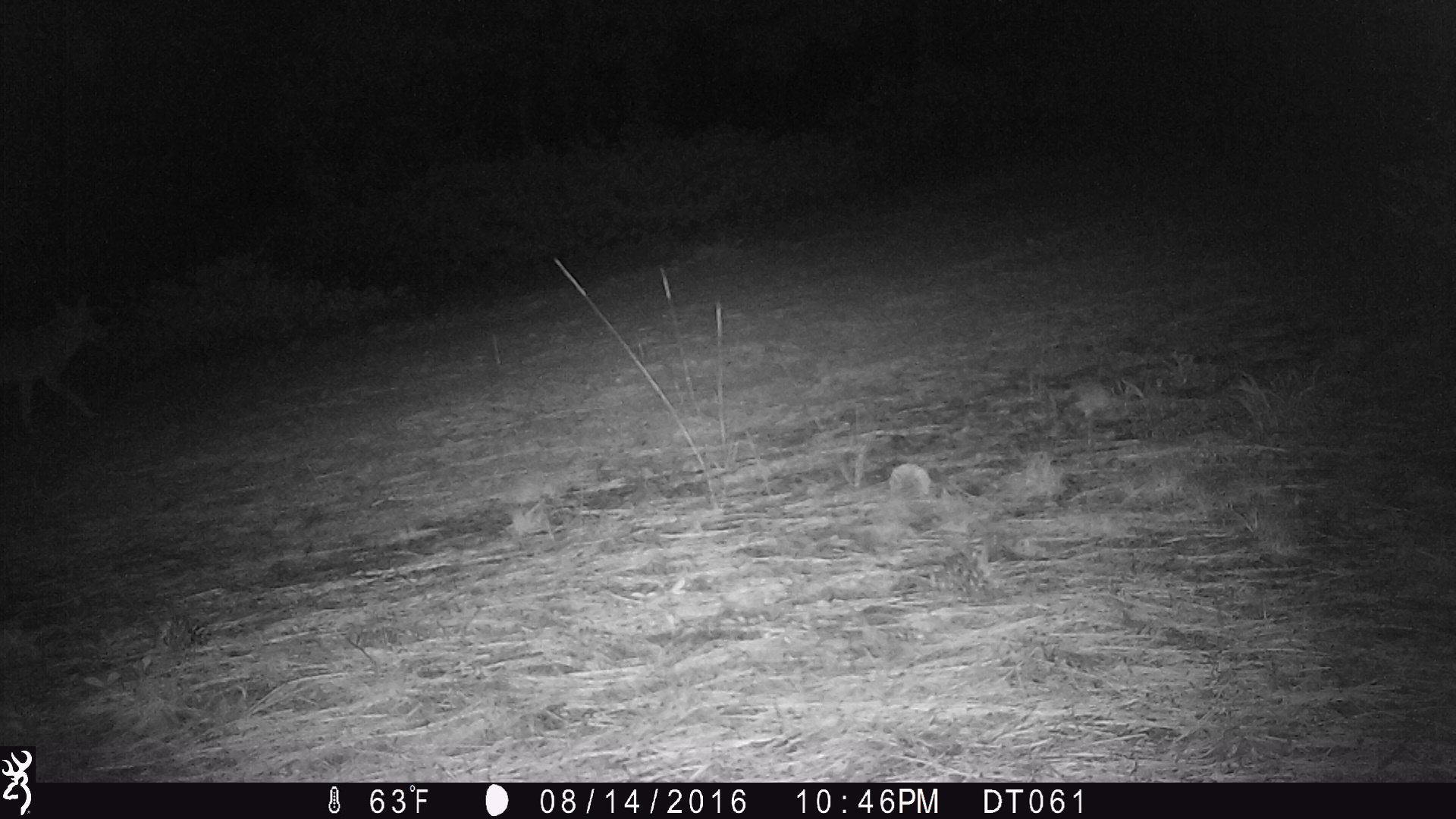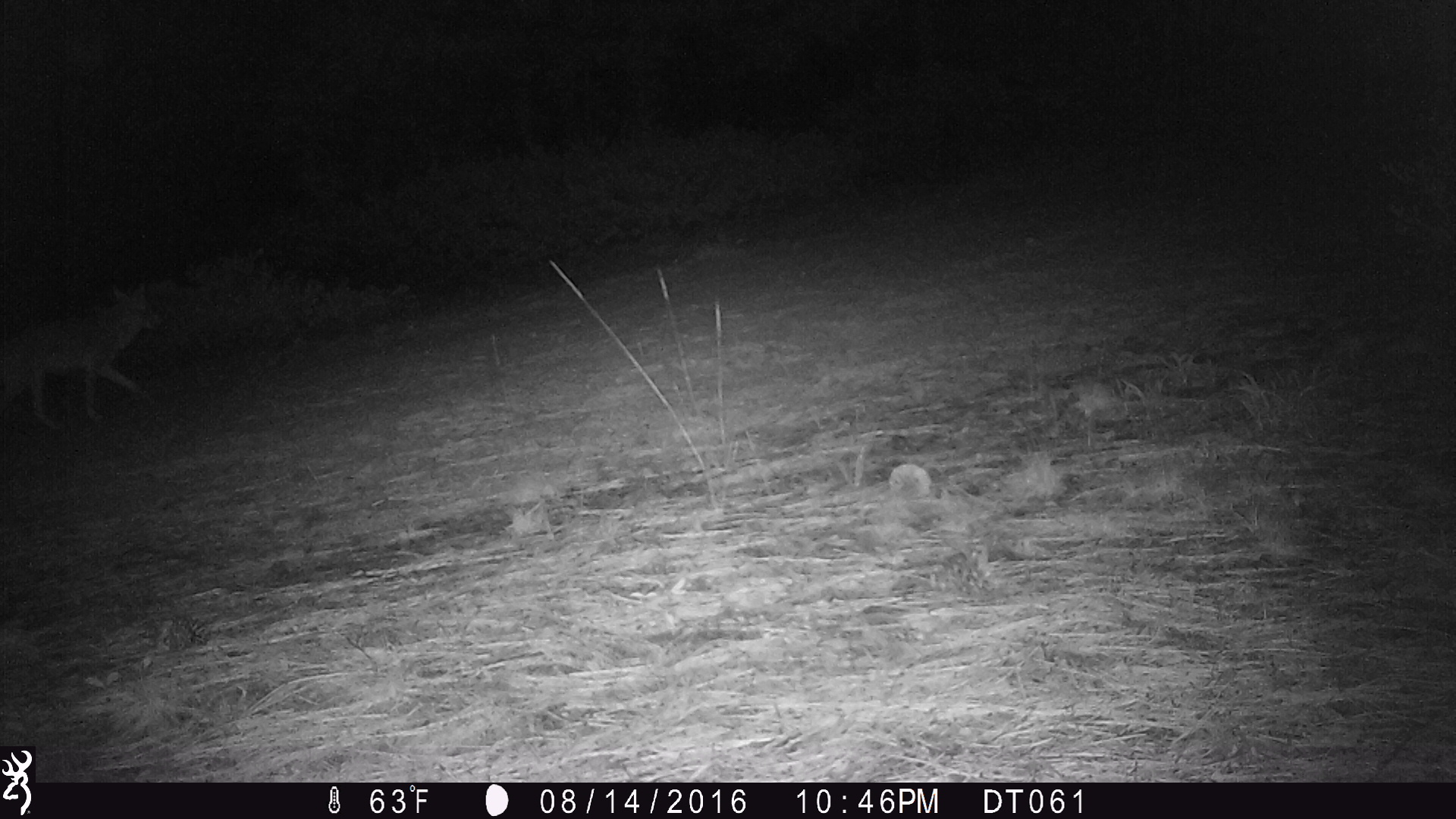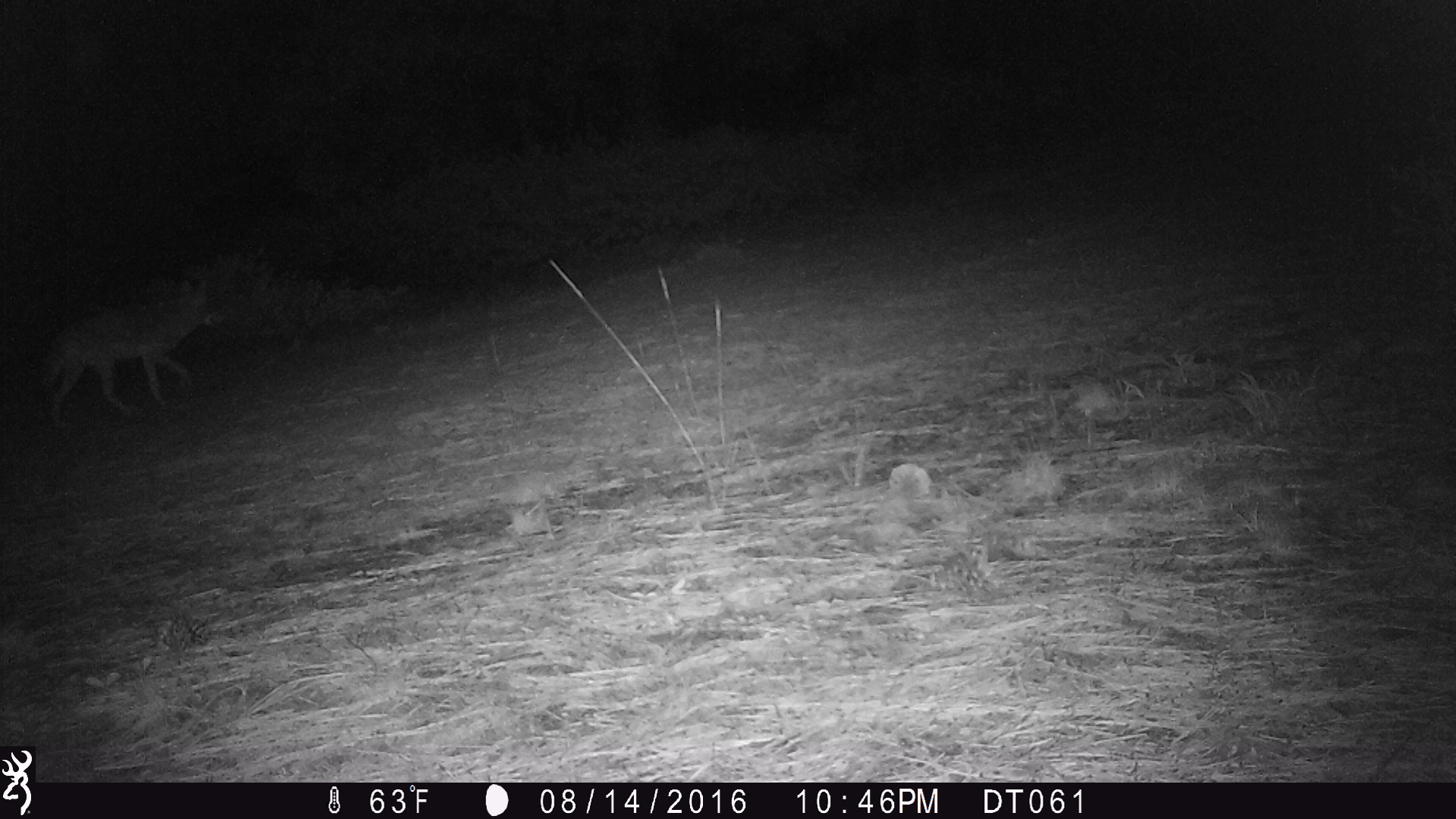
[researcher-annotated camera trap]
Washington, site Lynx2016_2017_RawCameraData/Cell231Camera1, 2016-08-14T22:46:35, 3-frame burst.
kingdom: Animalia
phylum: Chordata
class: Mammalia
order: Carnivora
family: Canidae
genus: Canis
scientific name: Canis latrans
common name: coyote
Canis latrans (coyote). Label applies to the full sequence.